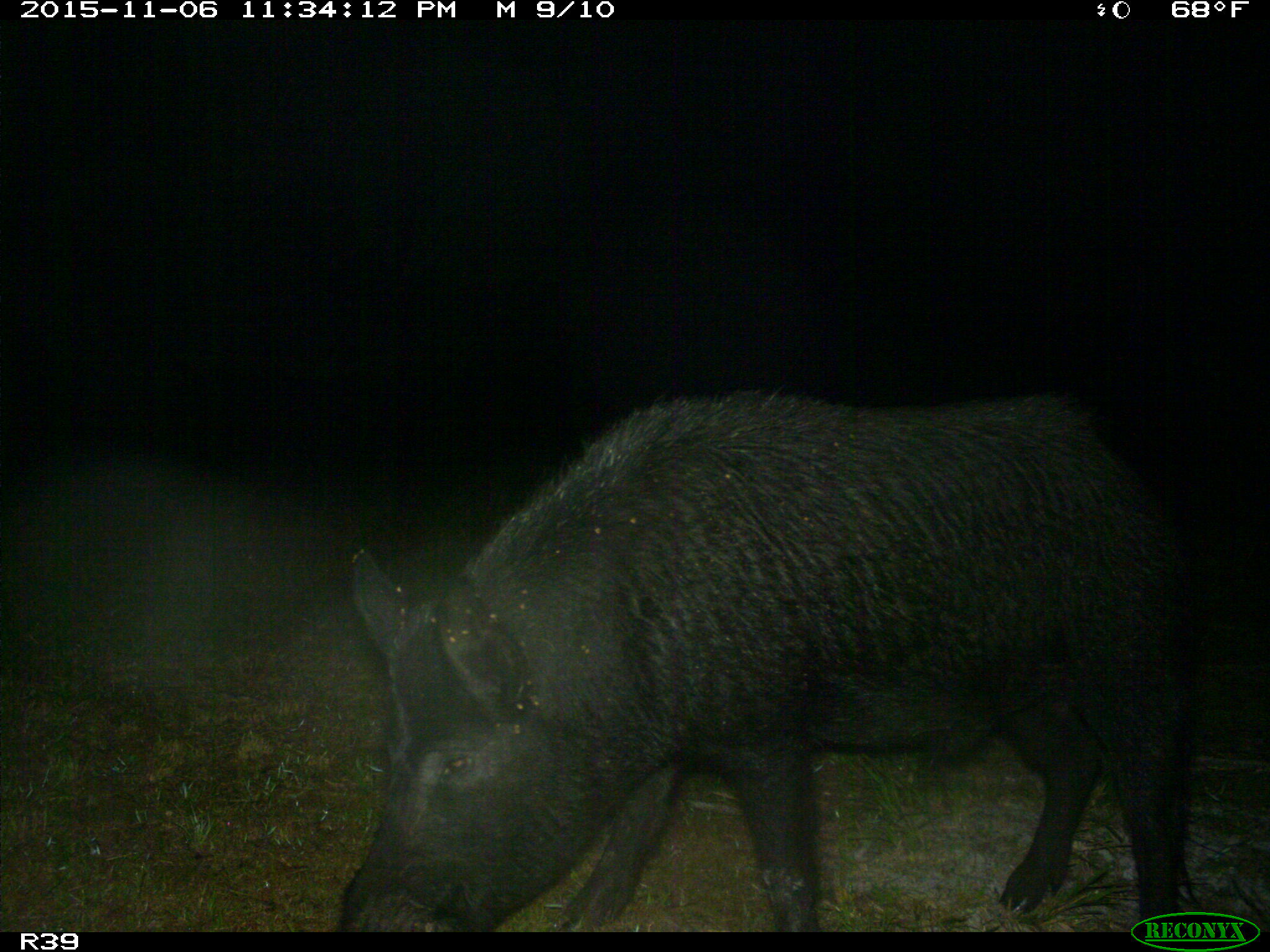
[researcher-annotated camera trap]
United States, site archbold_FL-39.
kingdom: Animalia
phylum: Chordata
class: Mammalia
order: Artiodactyla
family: Suidae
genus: Sus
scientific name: Sus scrofa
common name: wild boar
Sus scrofa (wild boar).